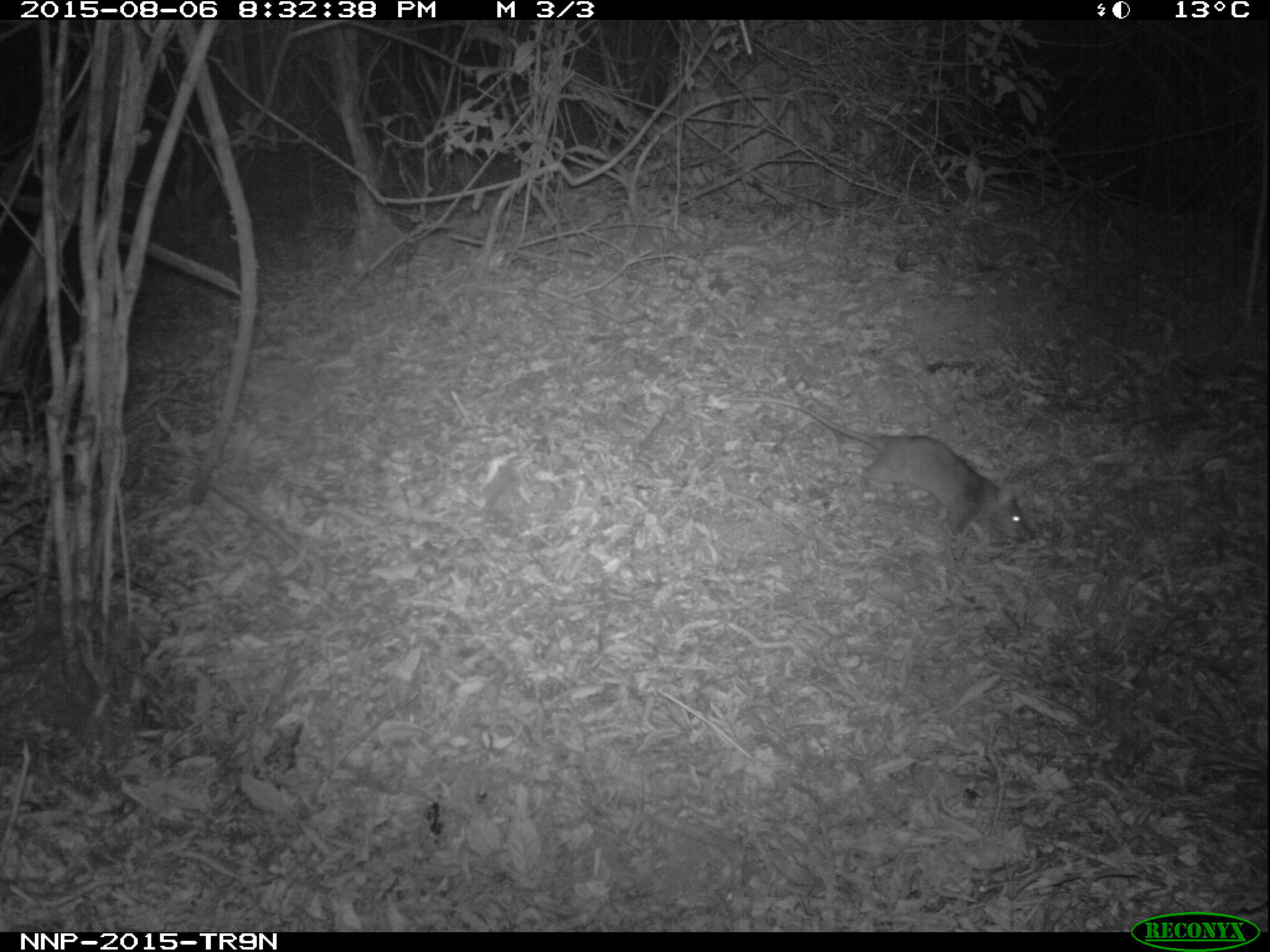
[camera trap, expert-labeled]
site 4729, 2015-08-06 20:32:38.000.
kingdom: Animalia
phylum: Chordata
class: Mammalia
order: Rodentia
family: Nesomyidae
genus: Cricetomys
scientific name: Cricetomys gambianus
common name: african giant pouched rat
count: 1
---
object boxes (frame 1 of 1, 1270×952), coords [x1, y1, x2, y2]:
cricetomys gambianus: [719, 395, 1033, 546]